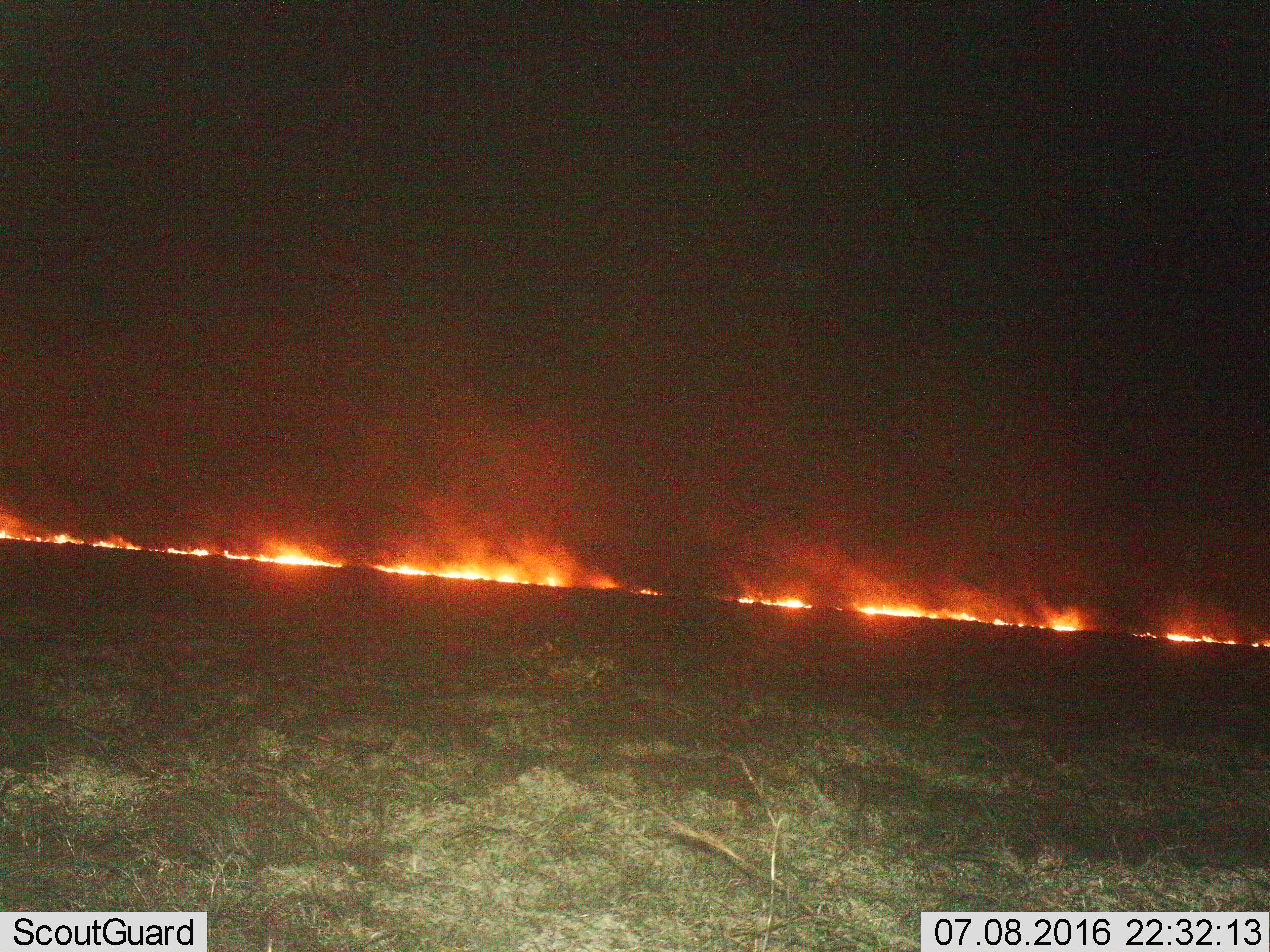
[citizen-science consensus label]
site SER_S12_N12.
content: unidentified animal